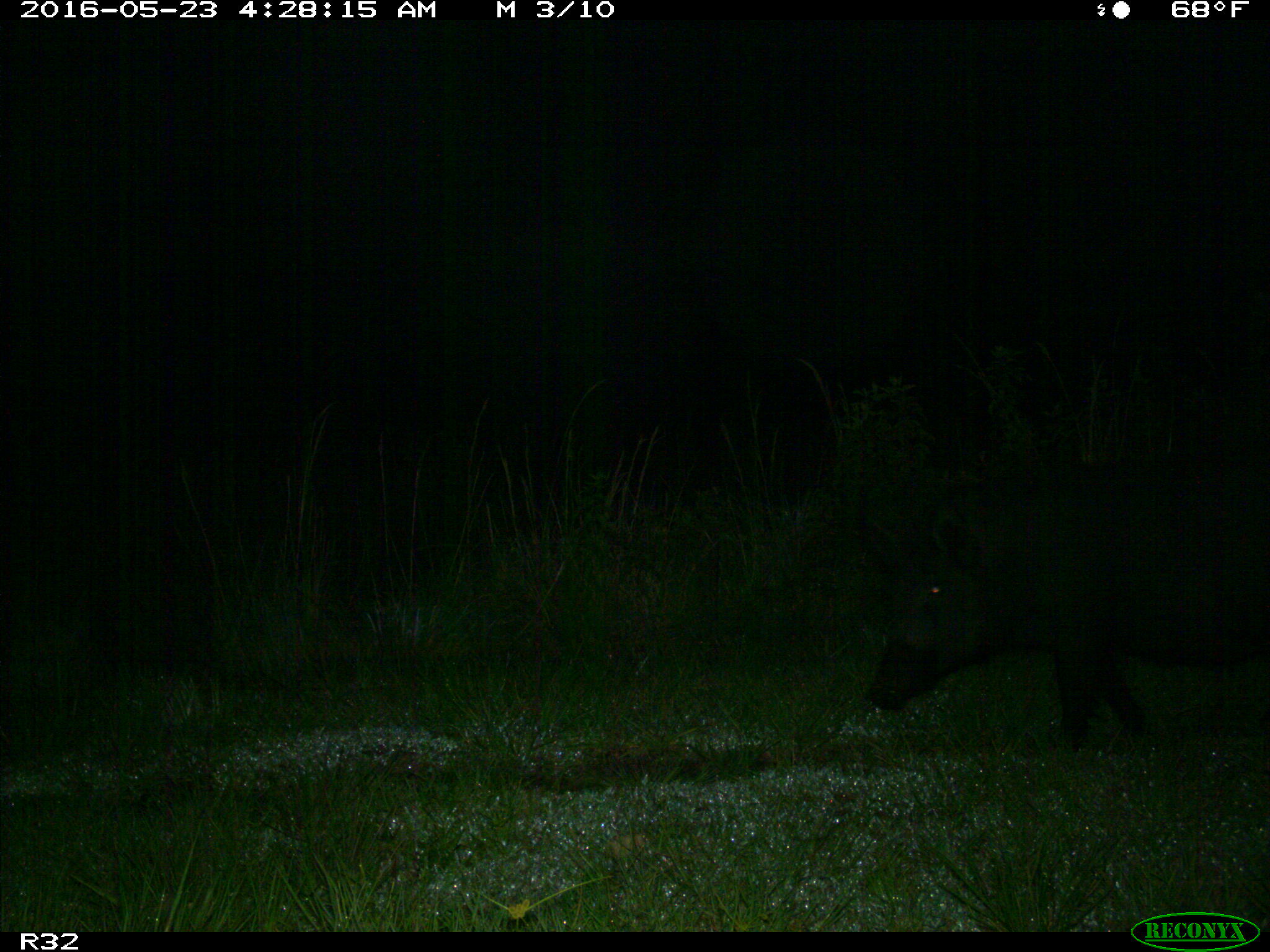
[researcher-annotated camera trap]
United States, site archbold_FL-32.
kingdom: Animalia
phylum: Chordata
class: Mammalia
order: Artiodactyla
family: Suidae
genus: Sus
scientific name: Sus scrofa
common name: wild boar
Sus scrofa (wild boar).